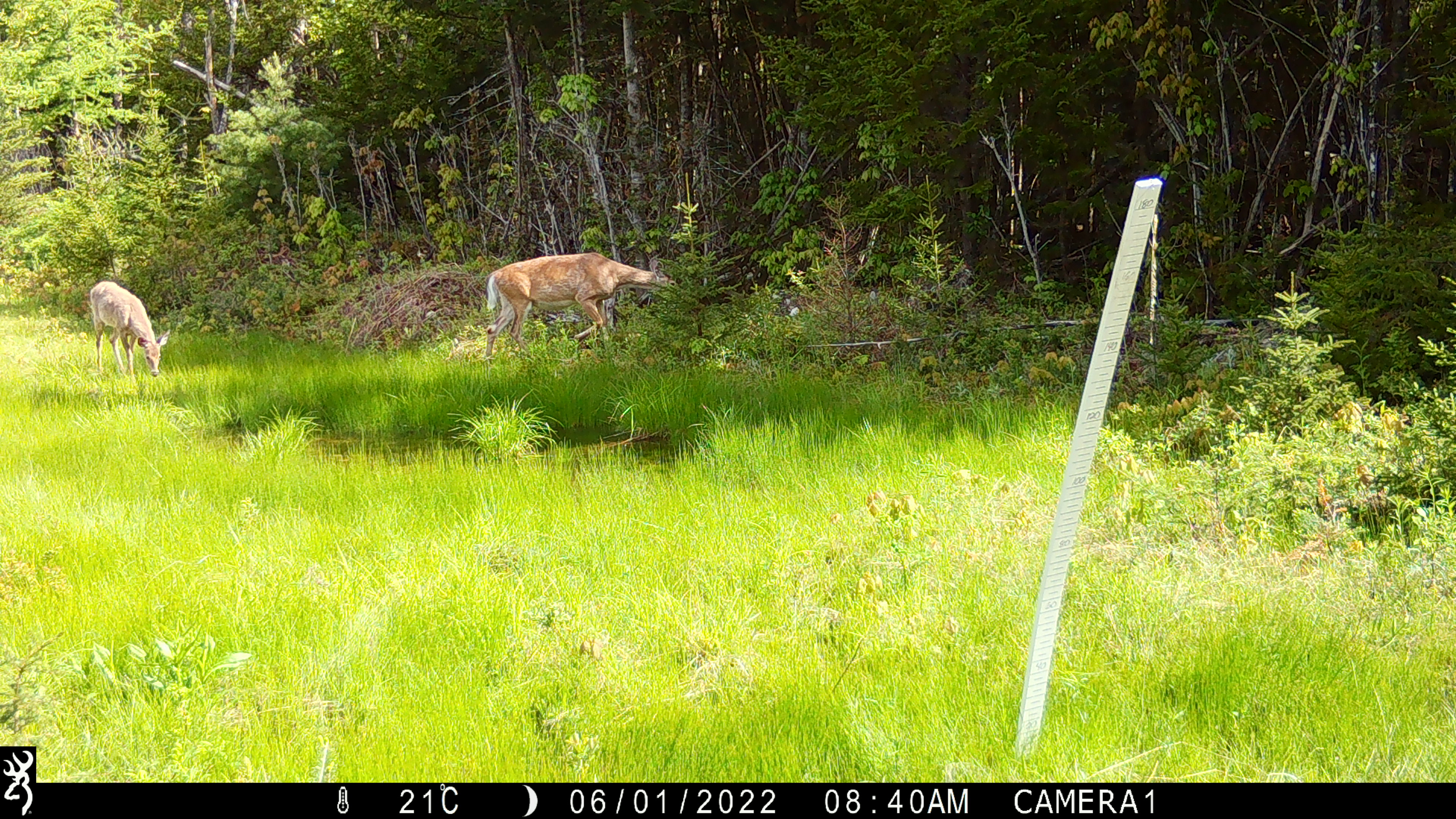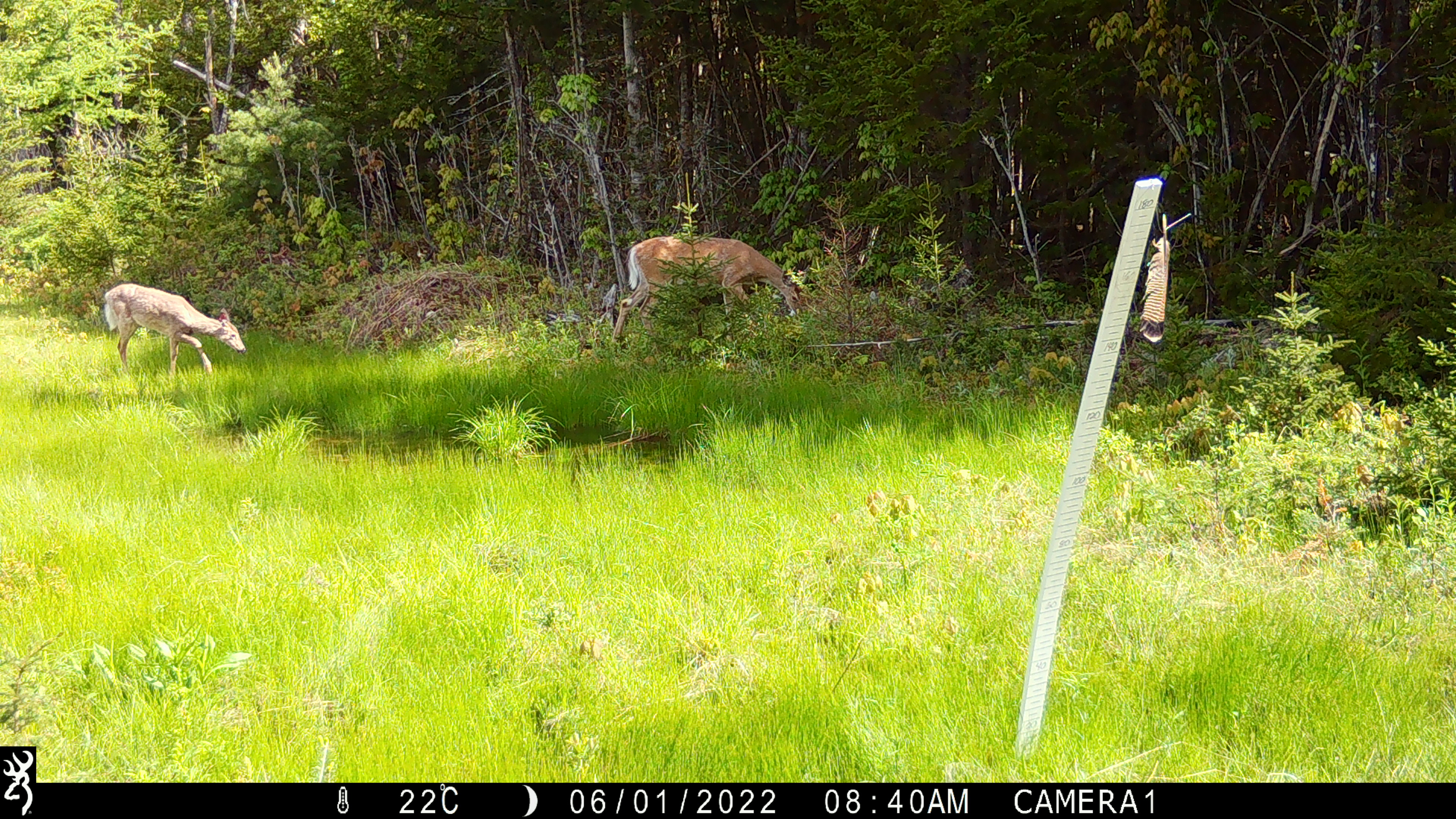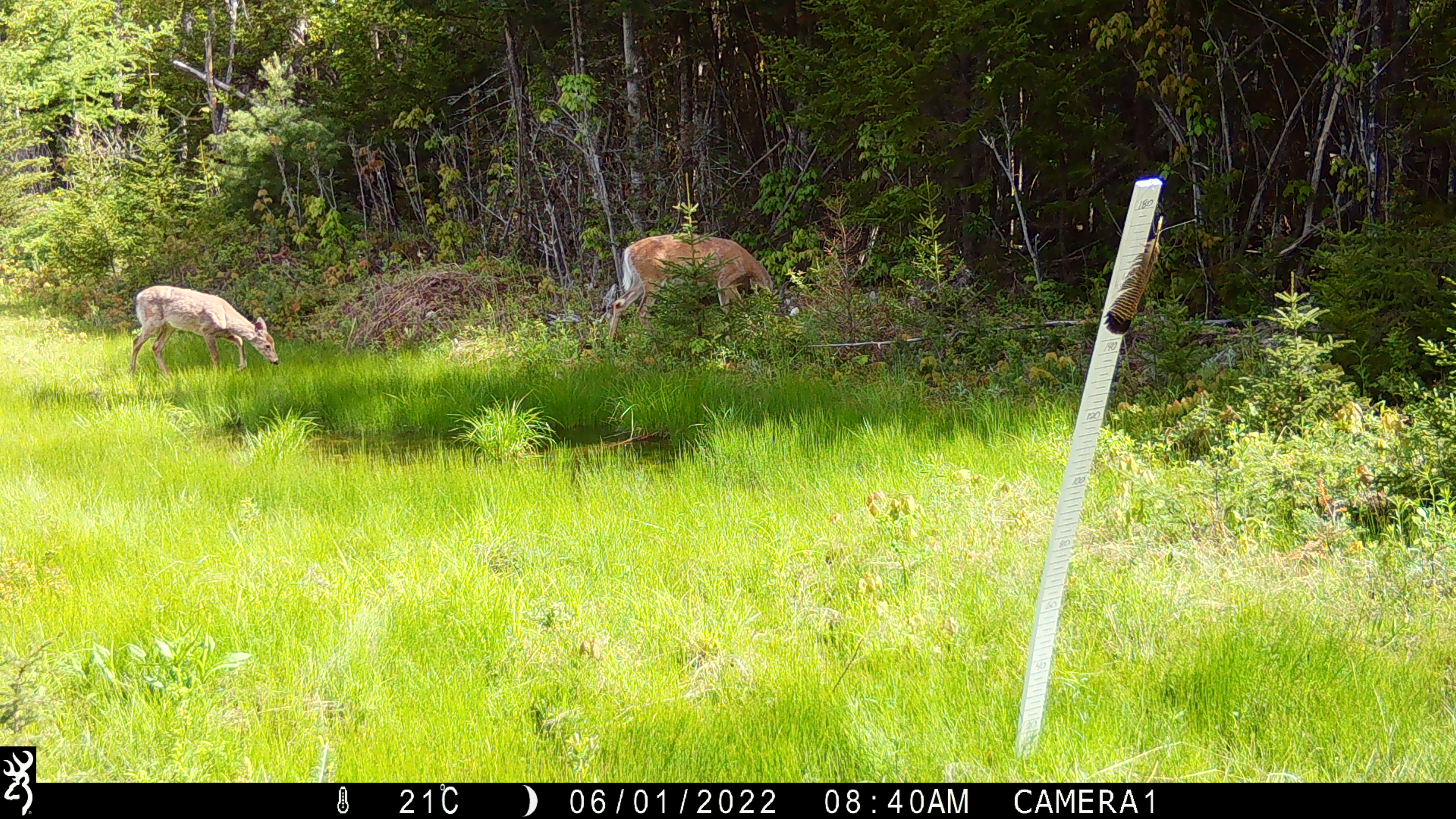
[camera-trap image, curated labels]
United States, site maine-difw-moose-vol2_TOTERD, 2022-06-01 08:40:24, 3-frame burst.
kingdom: Animalia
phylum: Chordata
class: Mammalia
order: Artiodactyla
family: Cervidae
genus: Odocoileus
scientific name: Odocoileus virginianus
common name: white-tailed deer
White-tailed deer (Odocoileus virginianus).